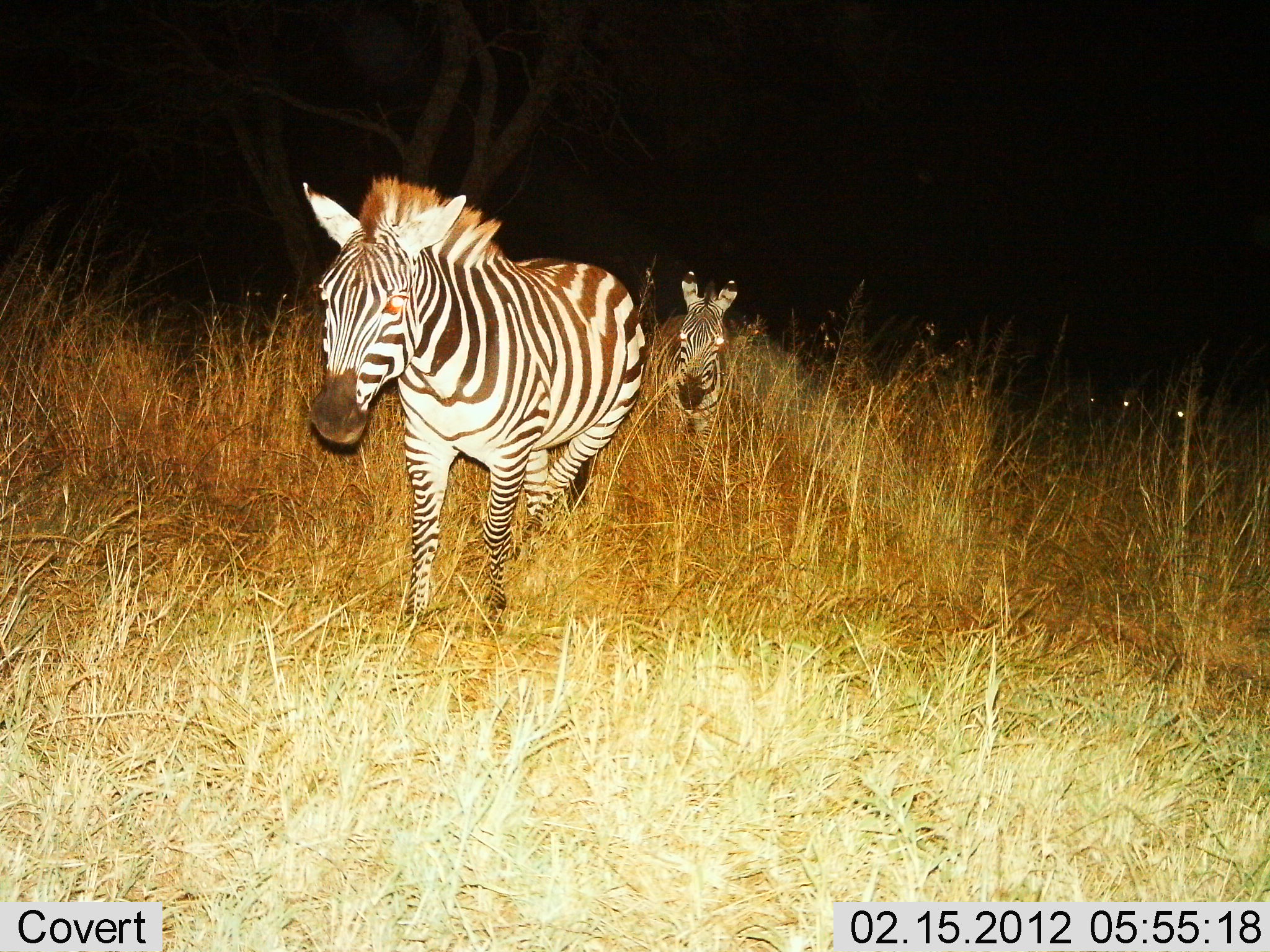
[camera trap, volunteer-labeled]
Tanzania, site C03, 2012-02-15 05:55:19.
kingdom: Animalia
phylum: Chordata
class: Mammalia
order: Perissodactyla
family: Equidae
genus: Equus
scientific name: Equus quagga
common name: plains zebra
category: zebra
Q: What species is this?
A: Zebra (plains zebra) (Equus quagga).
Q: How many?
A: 2.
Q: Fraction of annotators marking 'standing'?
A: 23%.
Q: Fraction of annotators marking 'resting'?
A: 0%.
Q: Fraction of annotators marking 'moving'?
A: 81%.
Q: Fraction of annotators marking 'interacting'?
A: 0%.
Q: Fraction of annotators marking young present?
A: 10%.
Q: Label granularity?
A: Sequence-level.